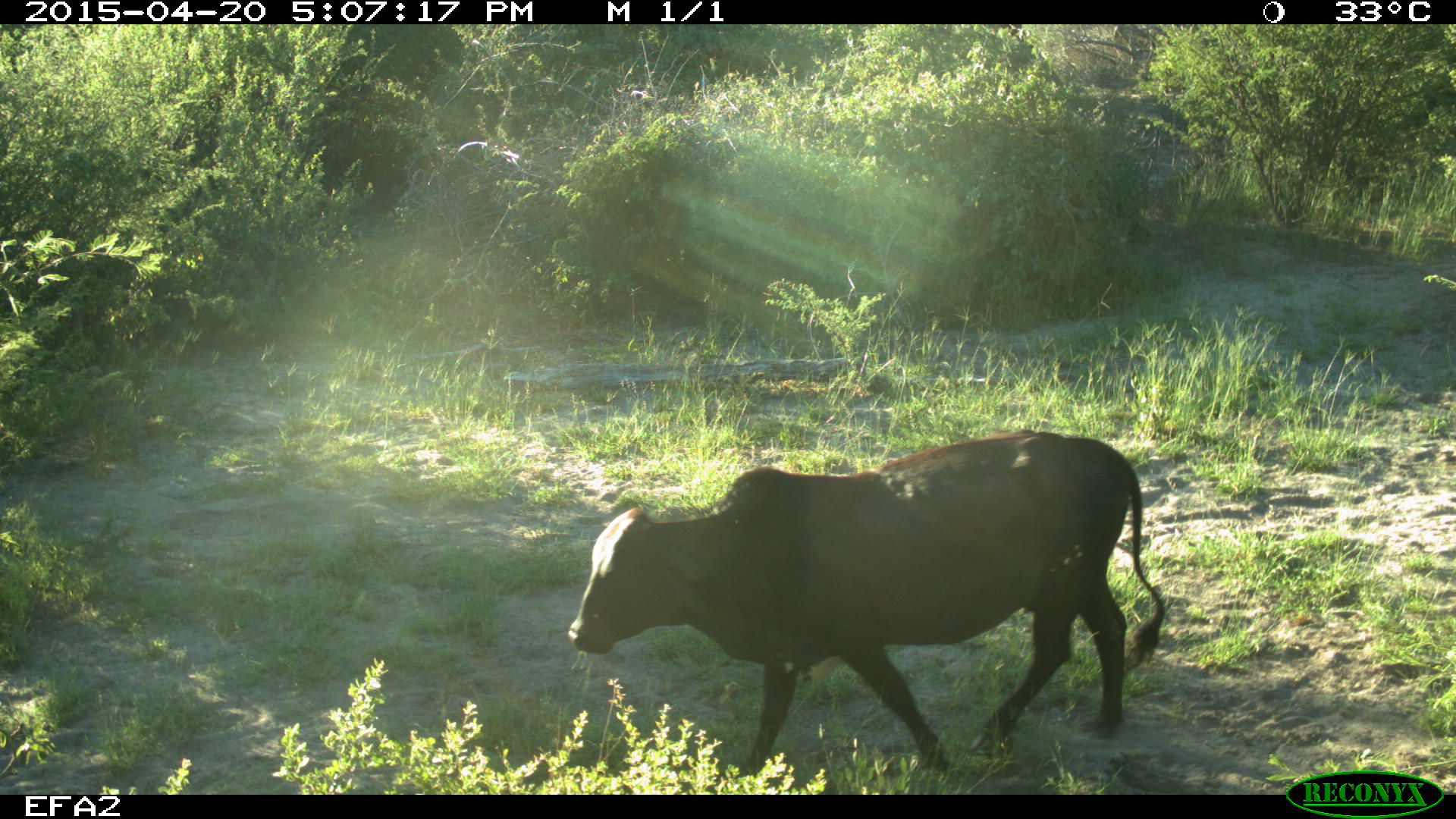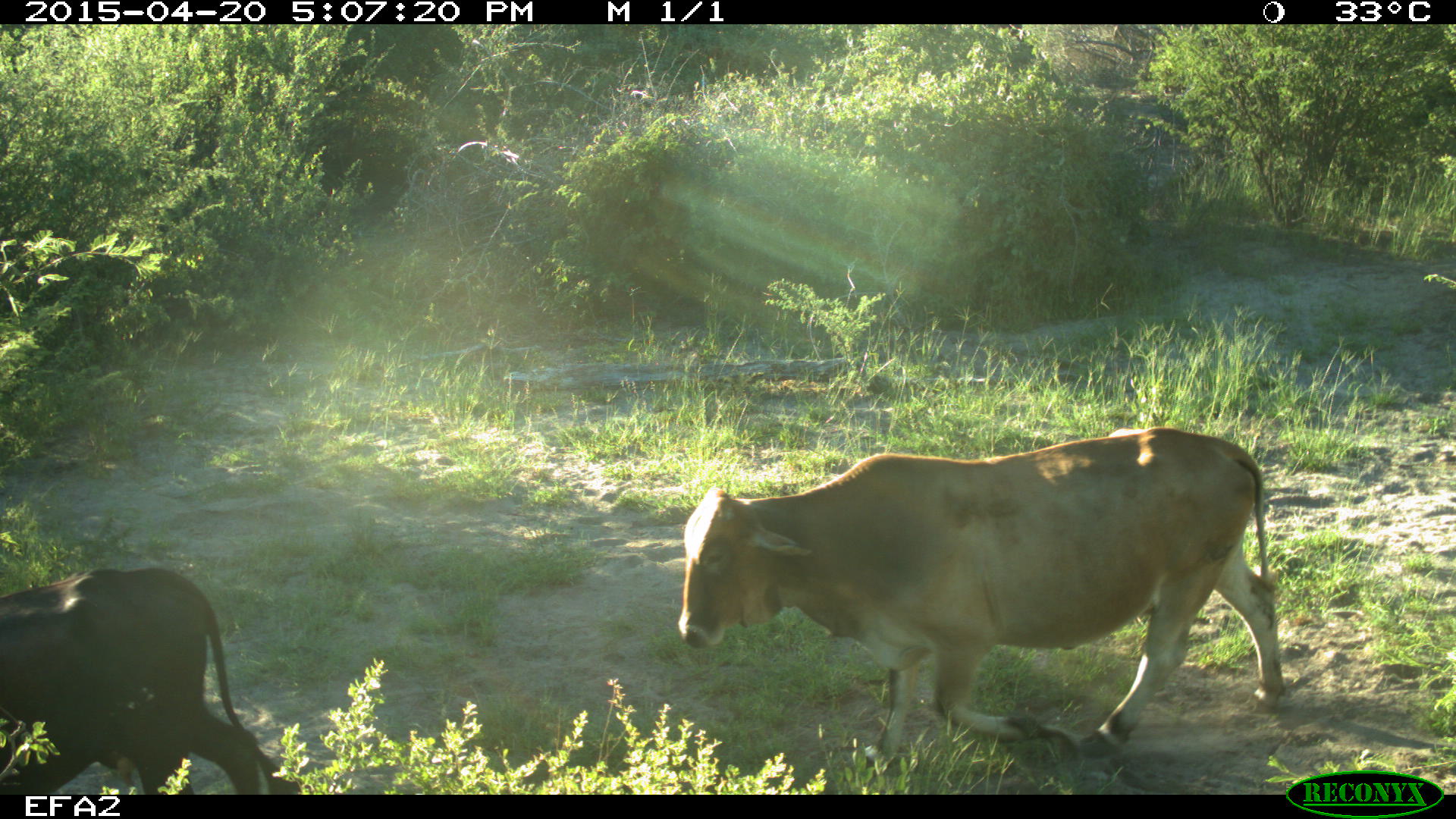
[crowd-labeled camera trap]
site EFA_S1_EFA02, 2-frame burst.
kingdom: Animalia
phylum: Chordata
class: Mammalia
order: Artiodactyla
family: Bovidae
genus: Bos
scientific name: Bos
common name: cattle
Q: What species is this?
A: Cattle (Bos).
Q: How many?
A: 2.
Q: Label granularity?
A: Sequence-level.